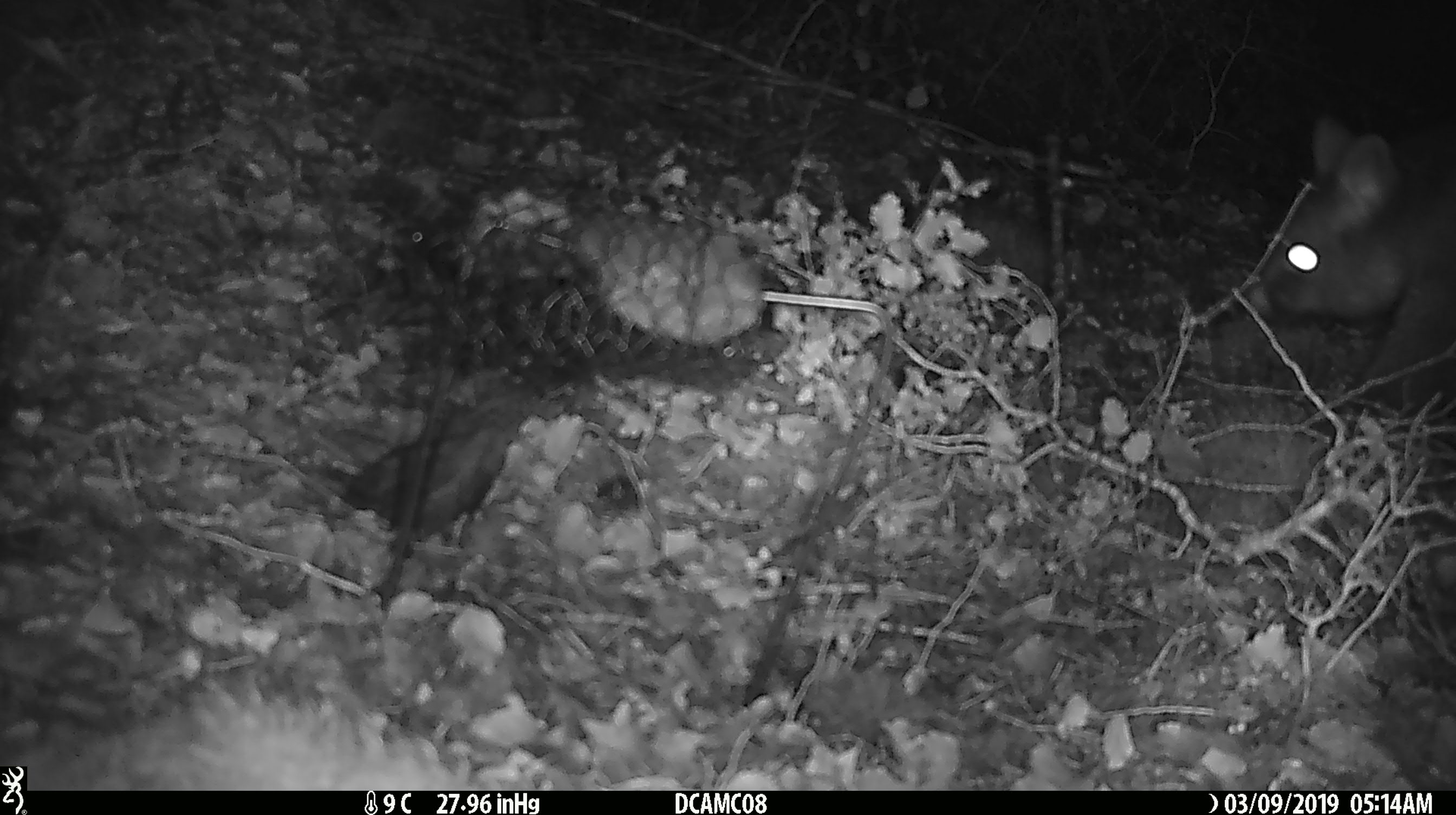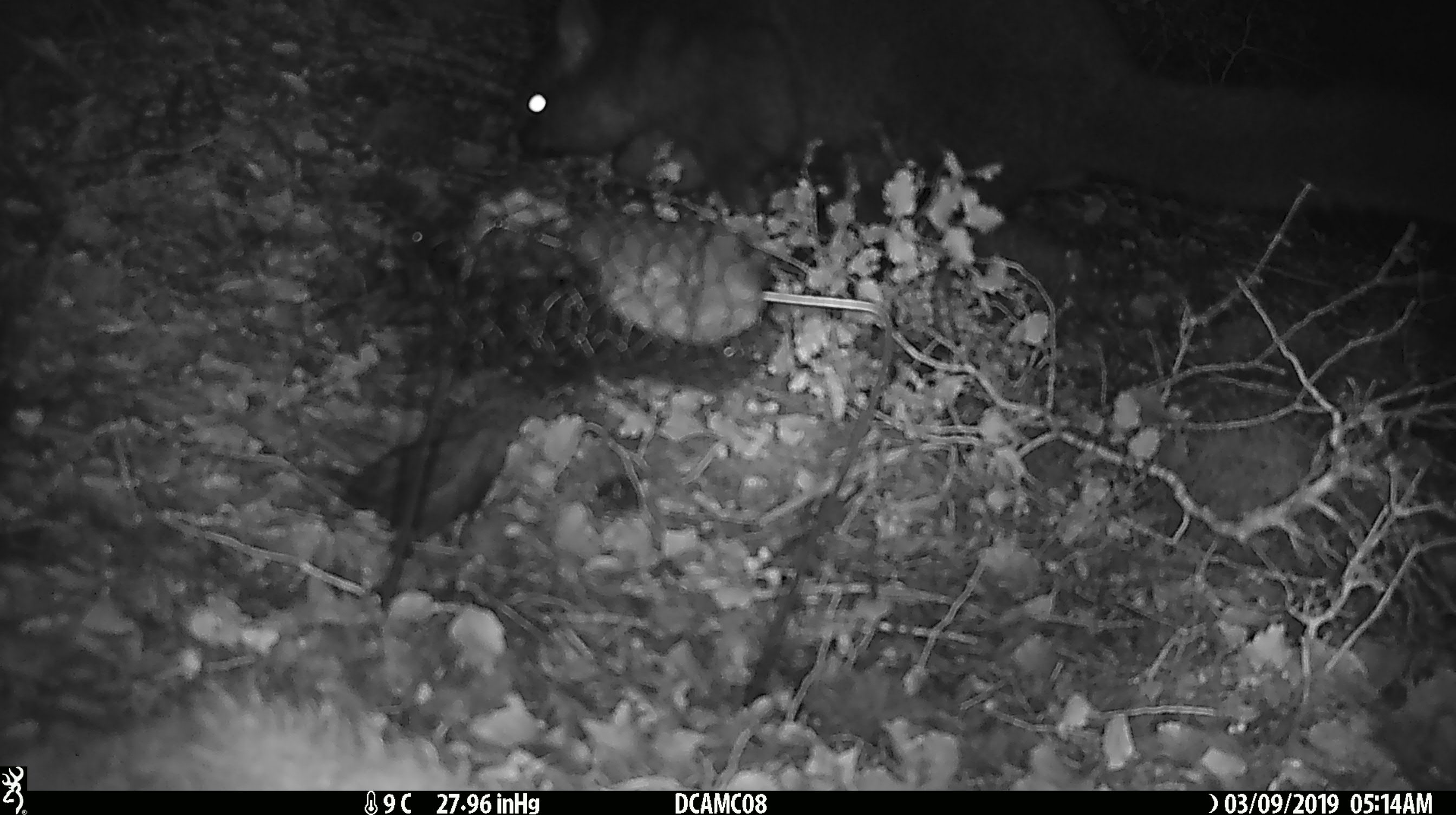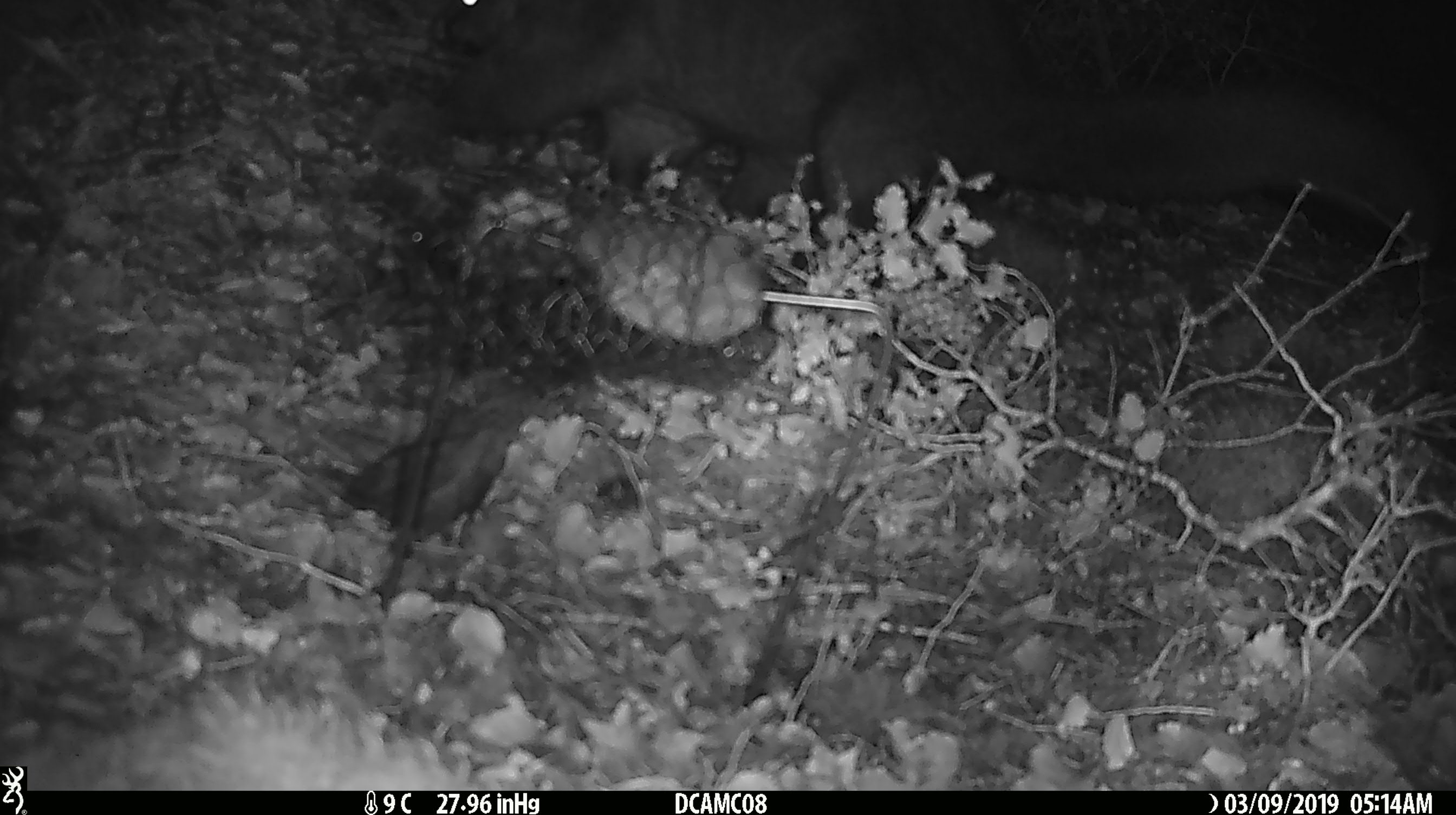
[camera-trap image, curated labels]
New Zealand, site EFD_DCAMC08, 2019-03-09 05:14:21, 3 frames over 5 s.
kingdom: Animalia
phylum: Chordata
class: Mammalia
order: Diprotodontia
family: Phalangeridae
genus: Trichosurus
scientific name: Trichosurus vulpecula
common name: common brushtail possum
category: possum